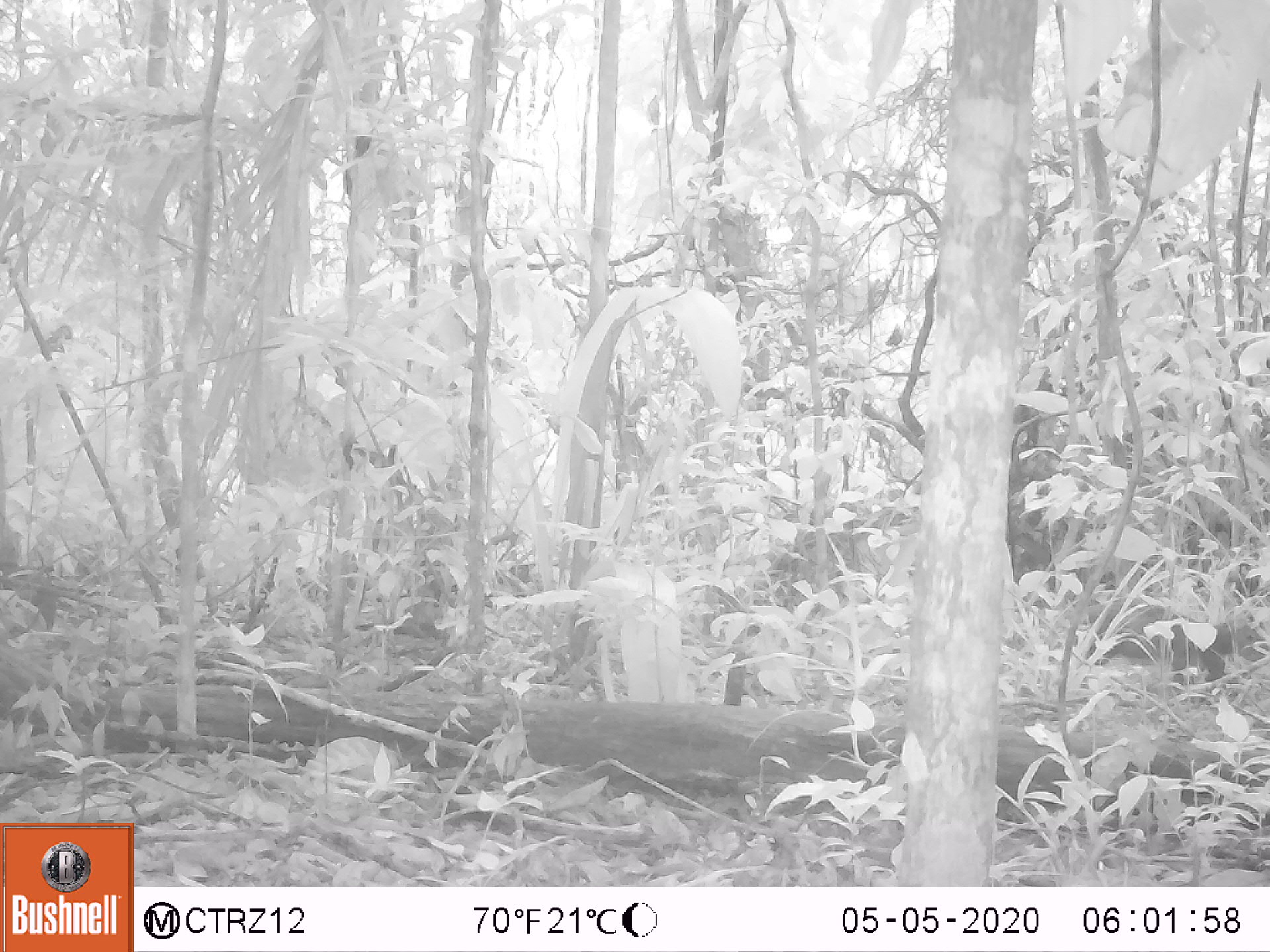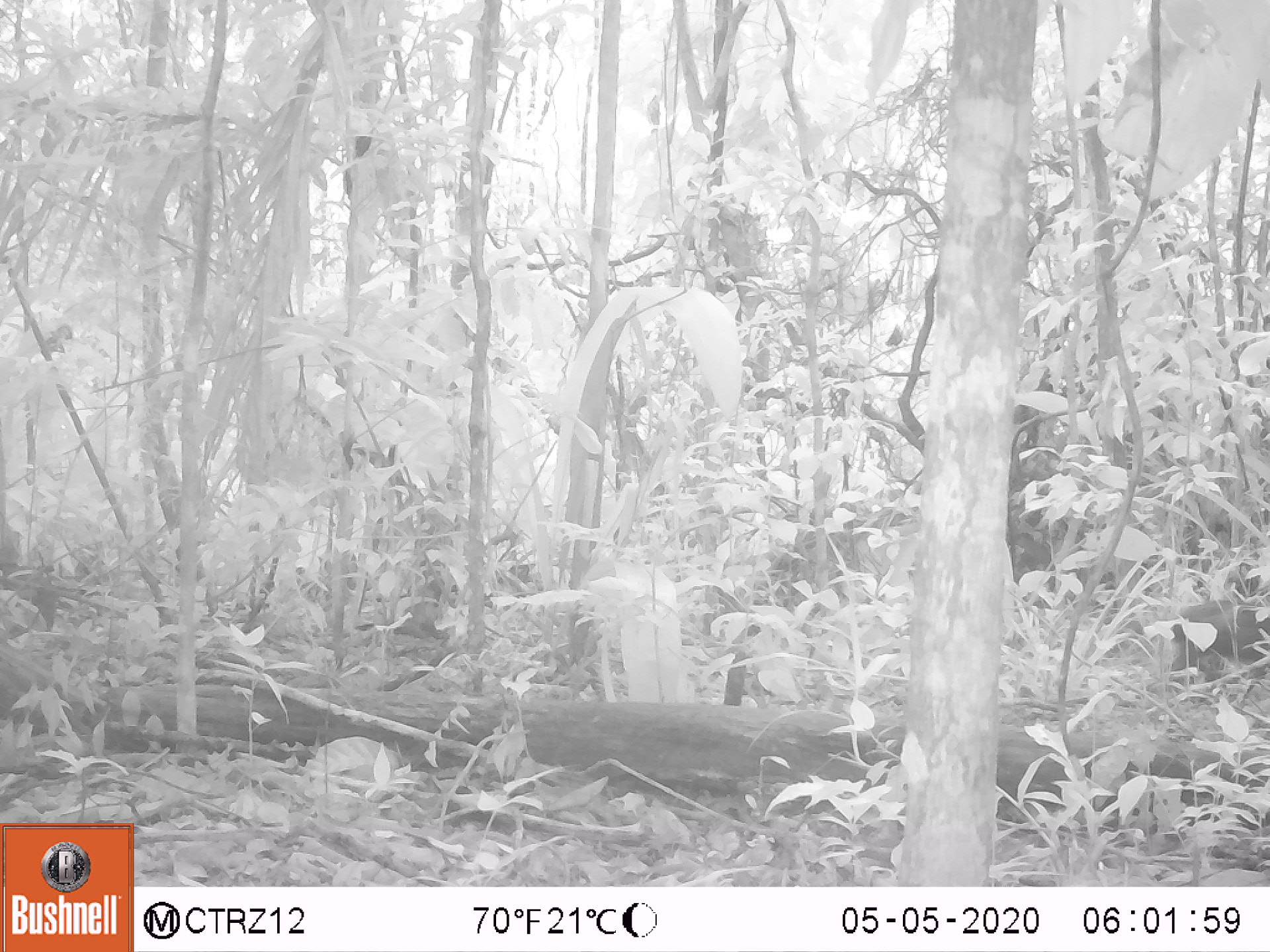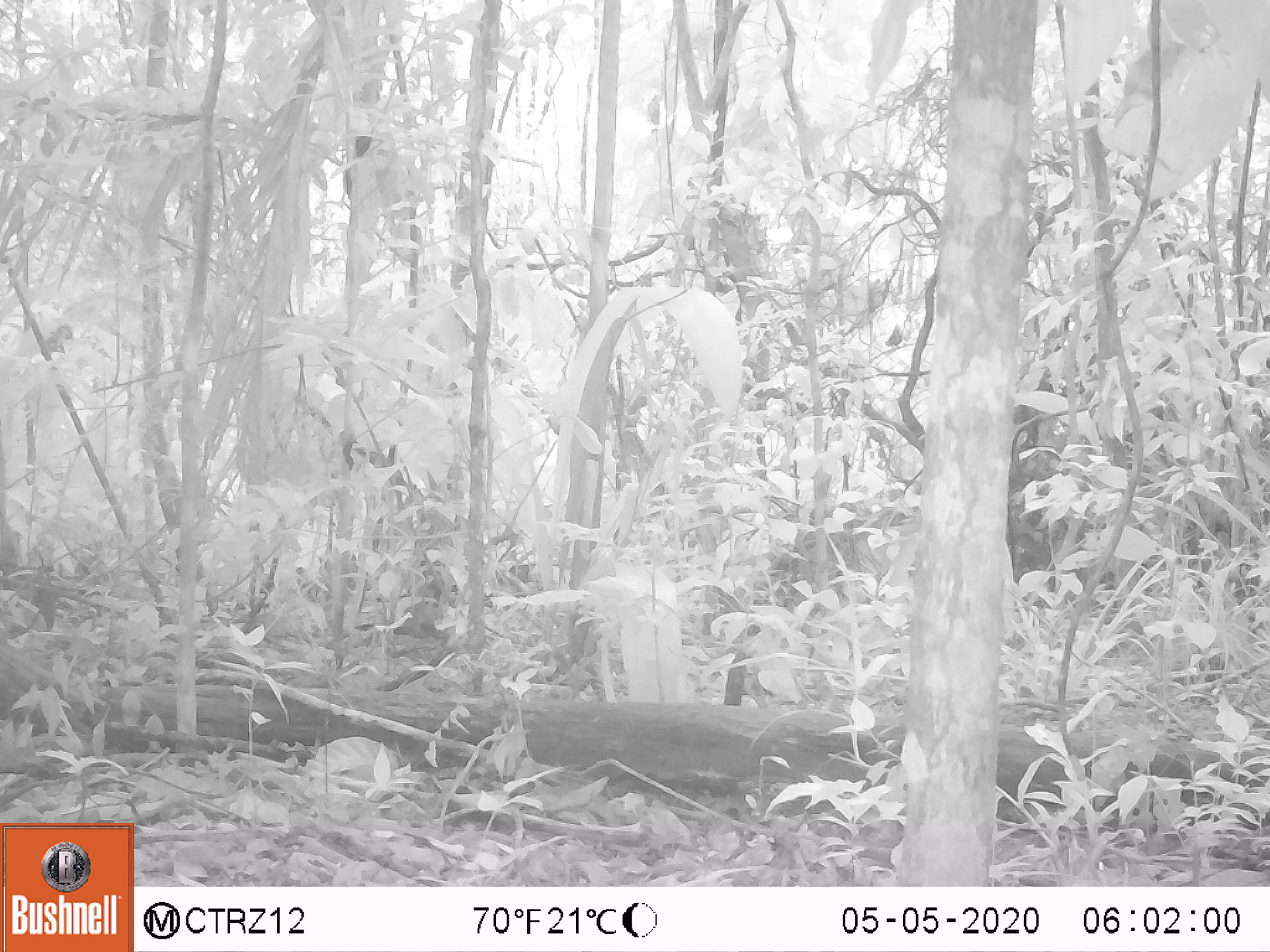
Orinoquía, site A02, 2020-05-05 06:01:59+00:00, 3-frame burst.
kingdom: Animalia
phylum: Chordata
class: Mammalia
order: Rodentia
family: Dasyproctidae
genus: Dasyprocta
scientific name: Dasyprocta fuliginosa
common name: black agouti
Black agouti (Dasyprocta fuliginosa).